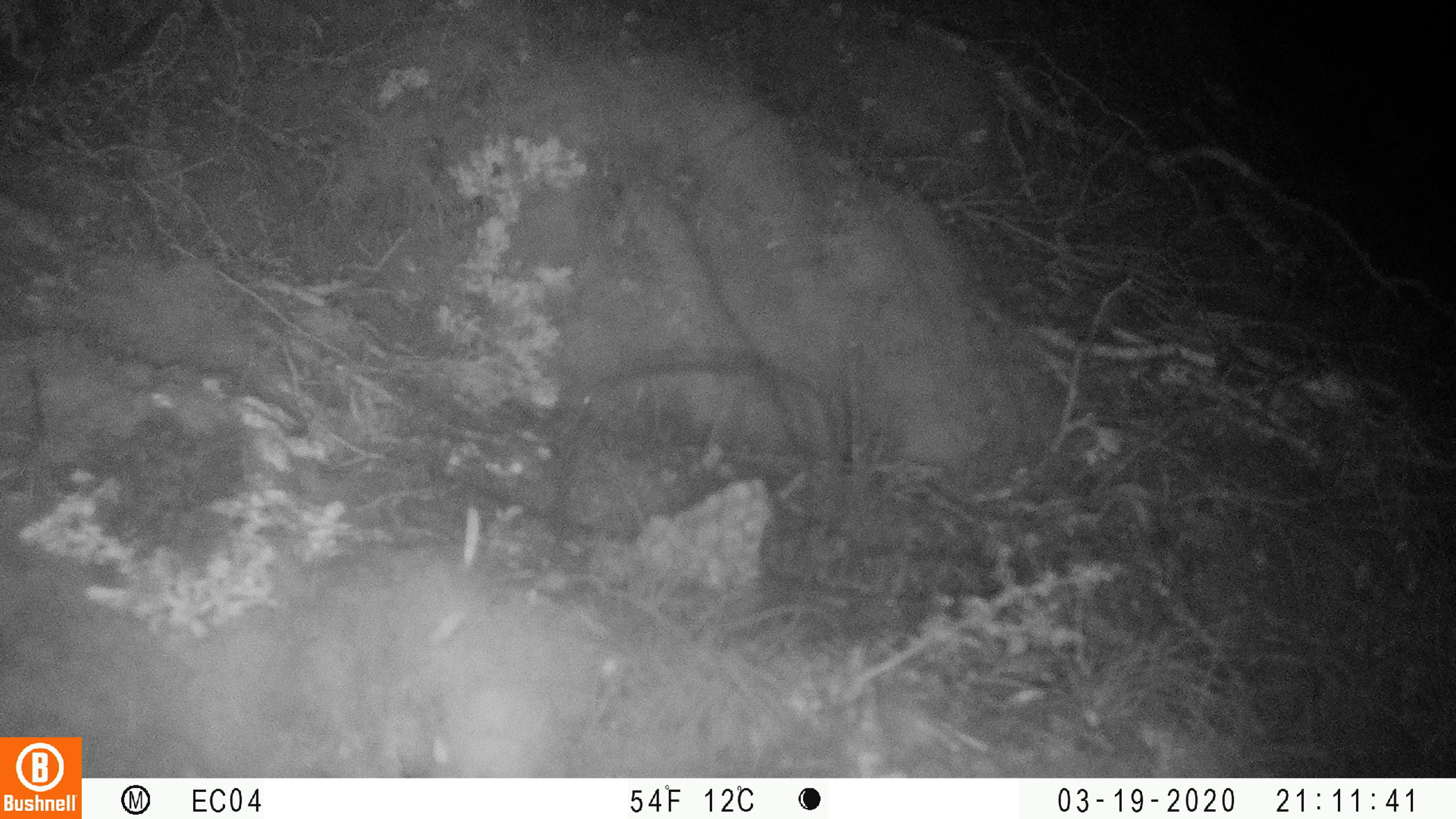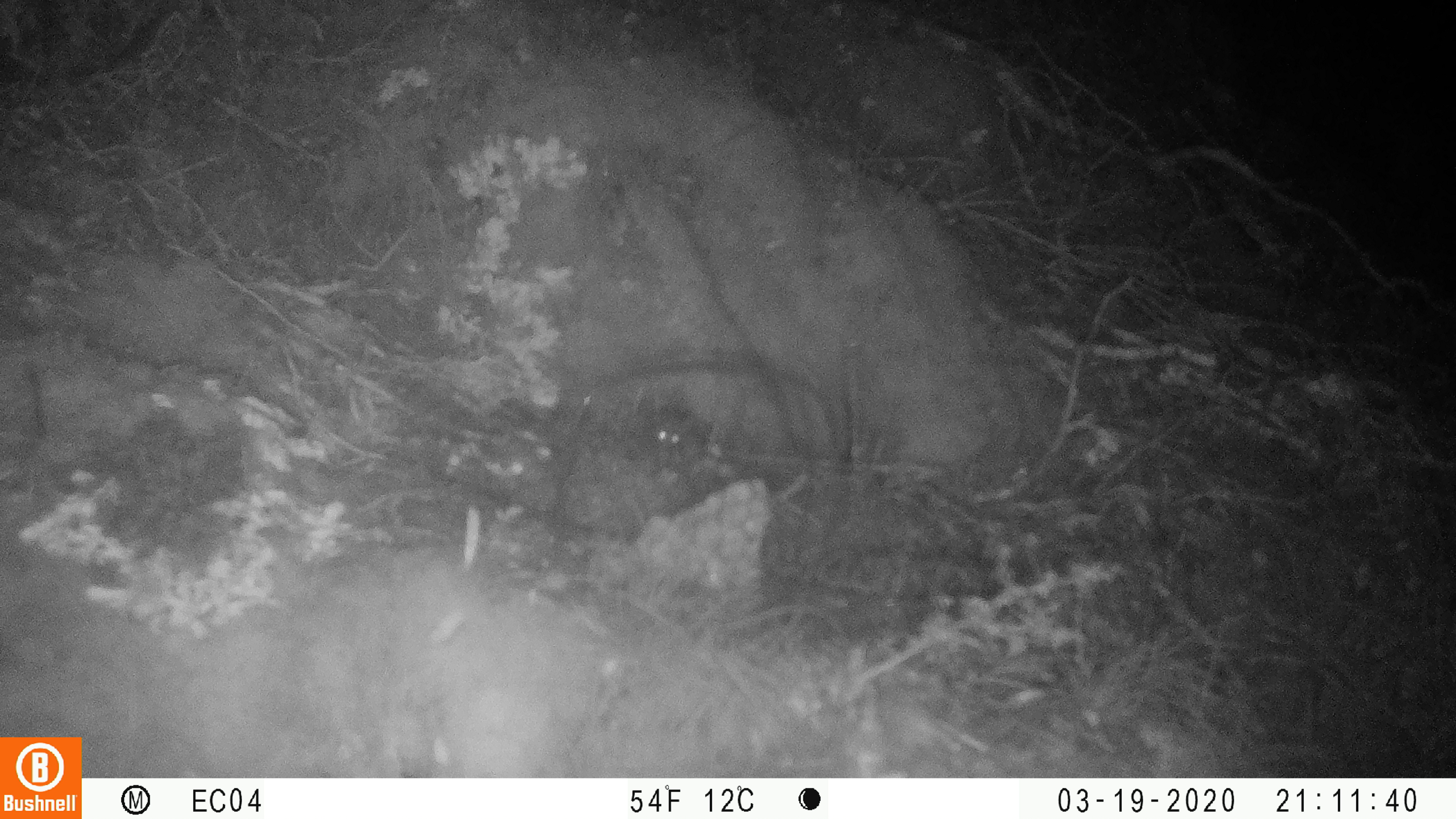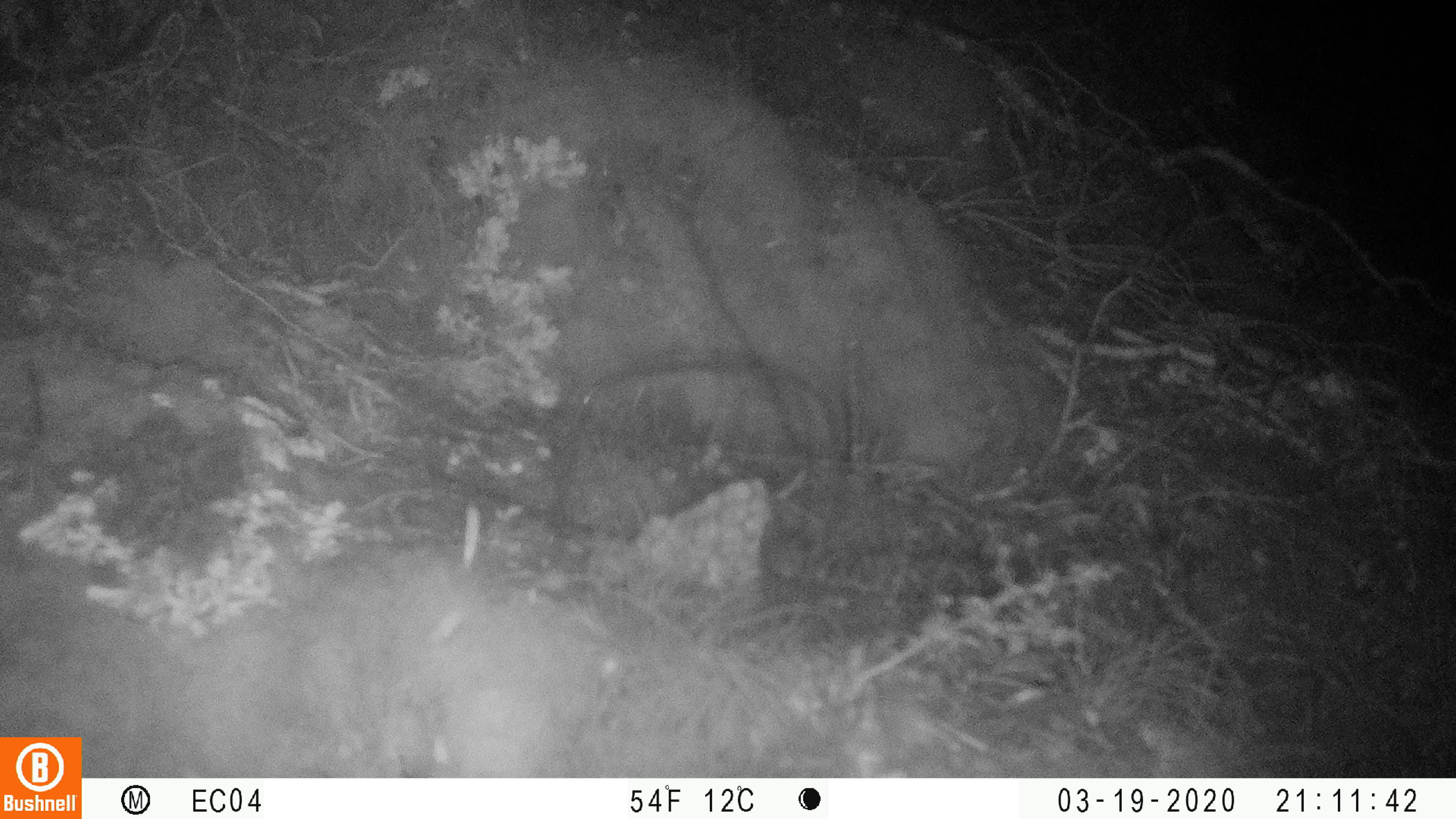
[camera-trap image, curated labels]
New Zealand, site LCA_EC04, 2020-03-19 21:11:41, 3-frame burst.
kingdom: Animalia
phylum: Chordata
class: Mammalia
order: Rodentia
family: Muridae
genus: Mus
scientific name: Mus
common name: mouse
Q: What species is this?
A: Mouse (Mus).